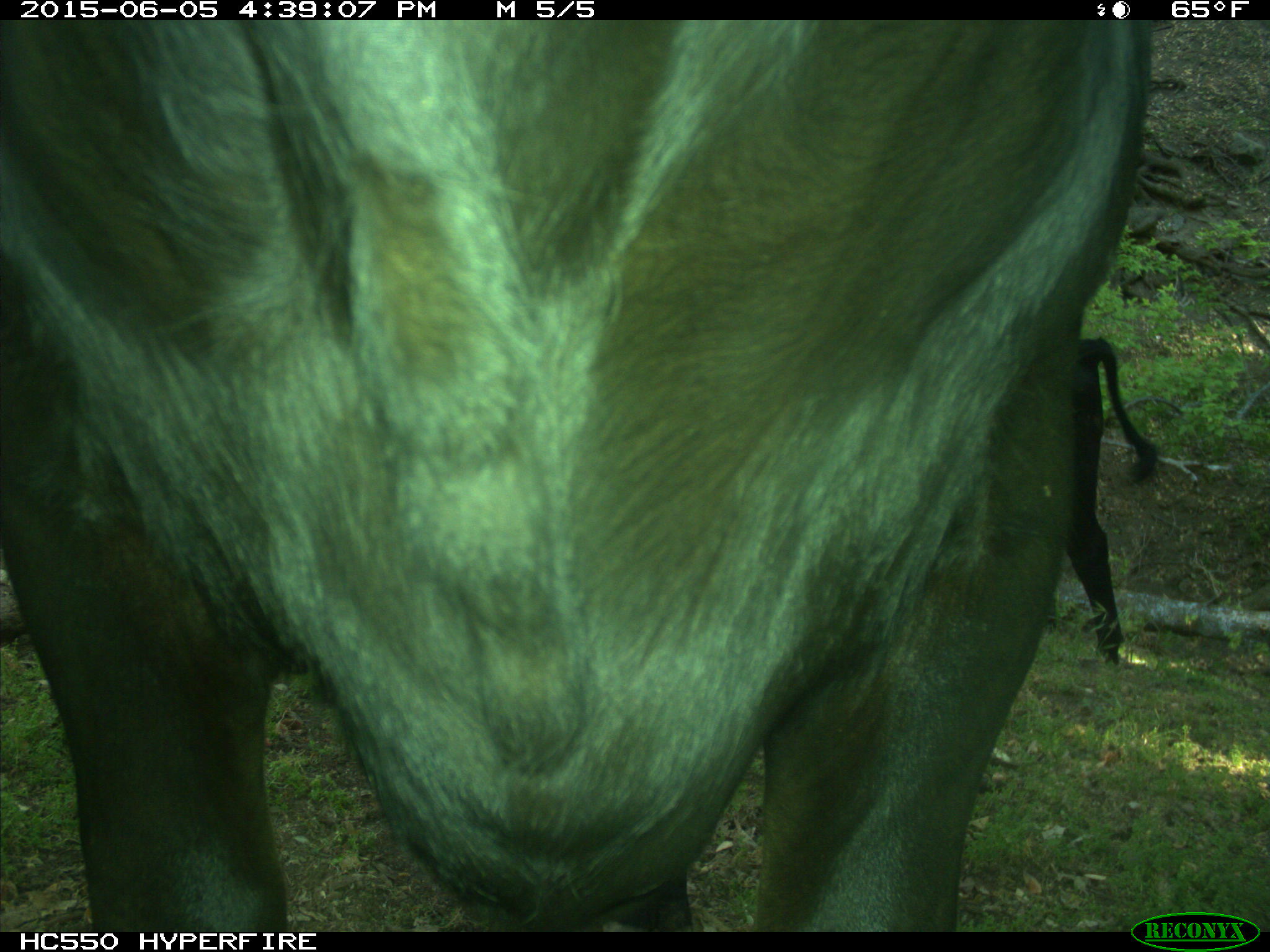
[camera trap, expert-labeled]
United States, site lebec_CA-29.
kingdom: Animalia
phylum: Chordata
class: Mammalia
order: Artiodactyla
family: Bovidae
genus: Bos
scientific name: Bos taurus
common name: domestic cow